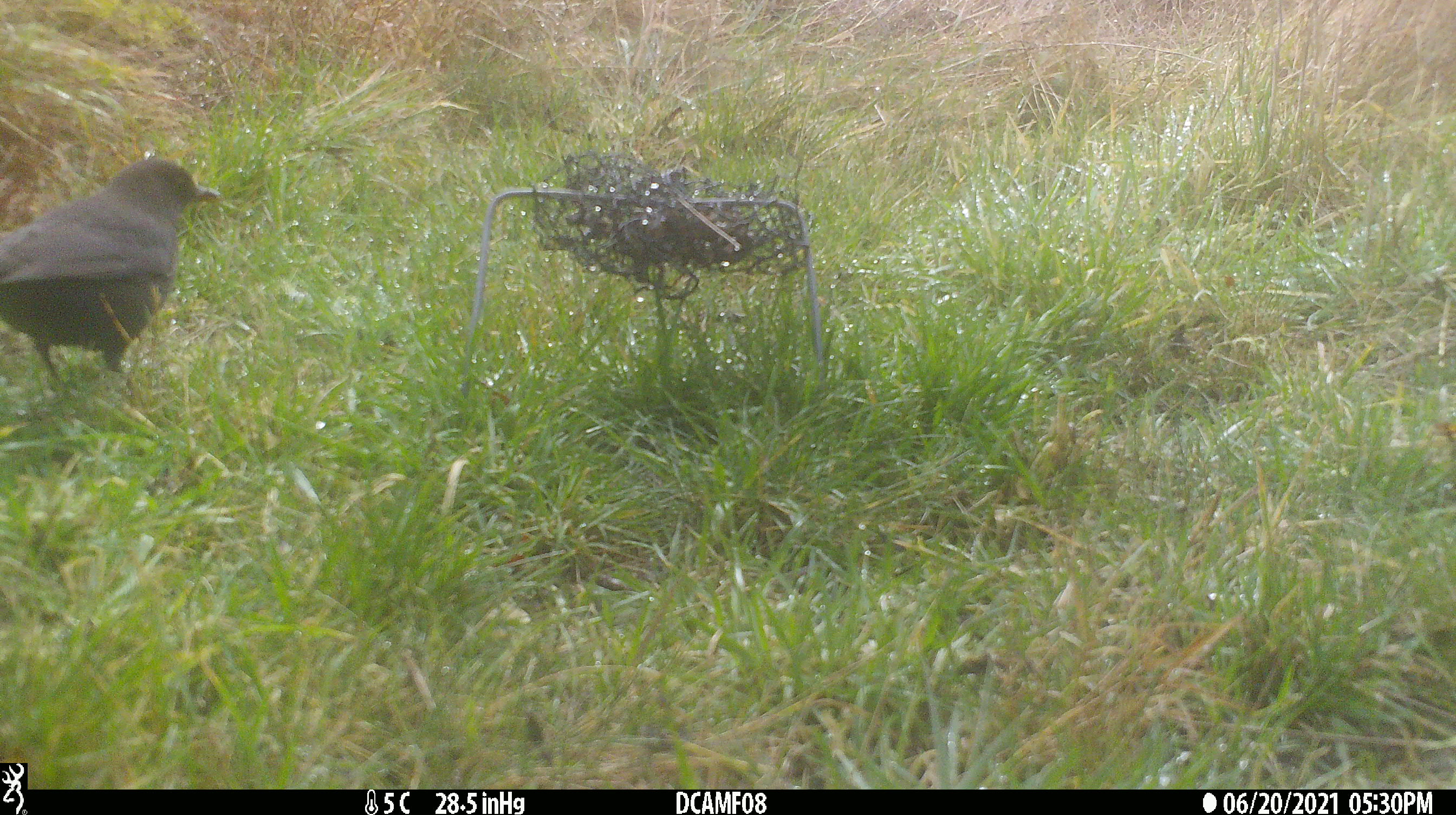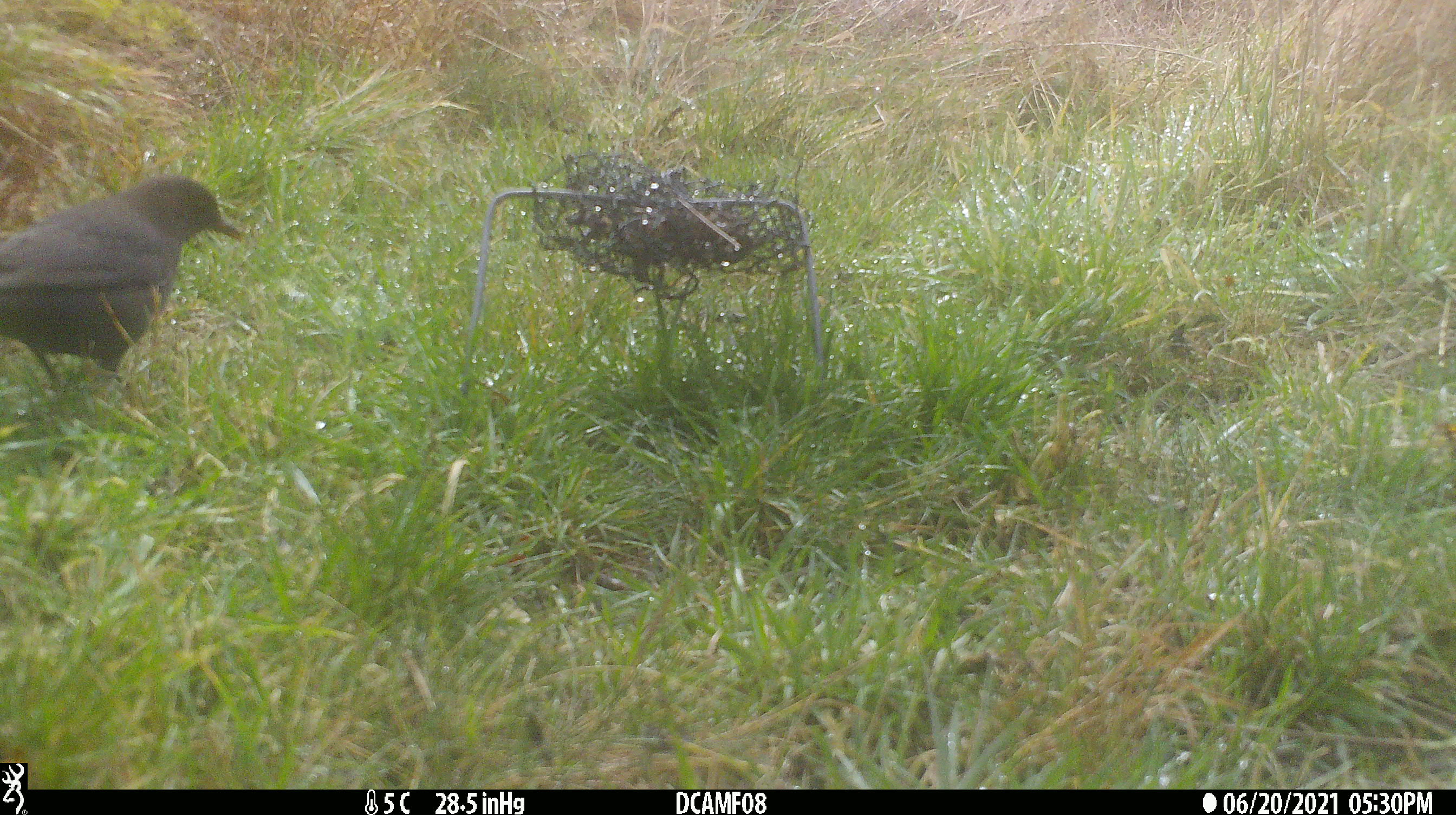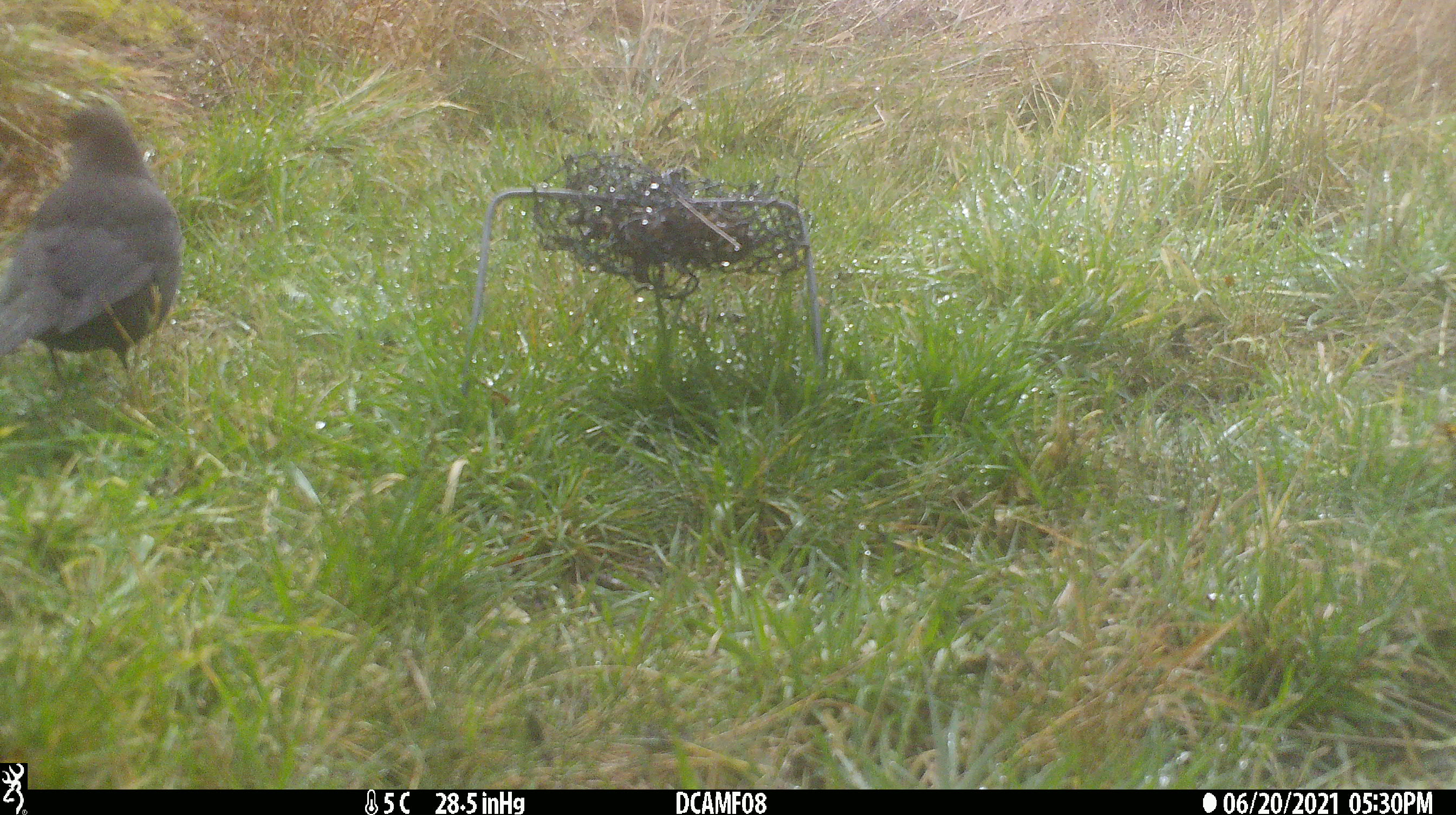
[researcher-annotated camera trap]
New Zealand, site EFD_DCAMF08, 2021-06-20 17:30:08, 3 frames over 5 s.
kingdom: Animalia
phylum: Chordata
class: Aves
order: Passeriformes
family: Turdidae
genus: Turdus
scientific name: Turdus merula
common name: eurasian blackbird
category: blackbird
Blackbird (eurasian blackbird) (Turdus merula).